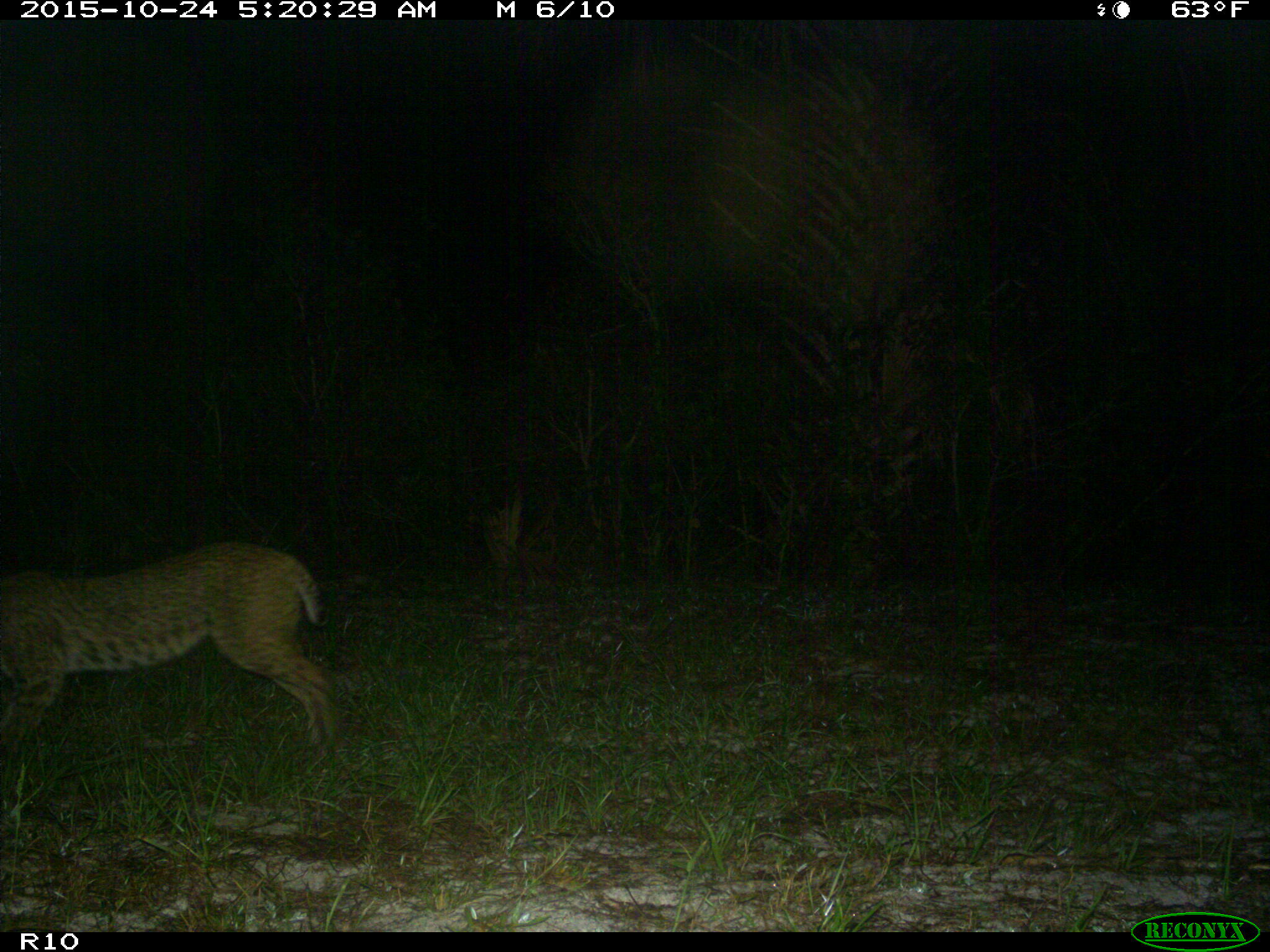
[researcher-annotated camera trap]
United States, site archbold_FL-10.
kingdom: Animalia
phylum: Chordata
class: Mammalia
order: Carnivora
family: Felidae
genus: Lynx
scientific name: Lynx rufus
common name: bobcat